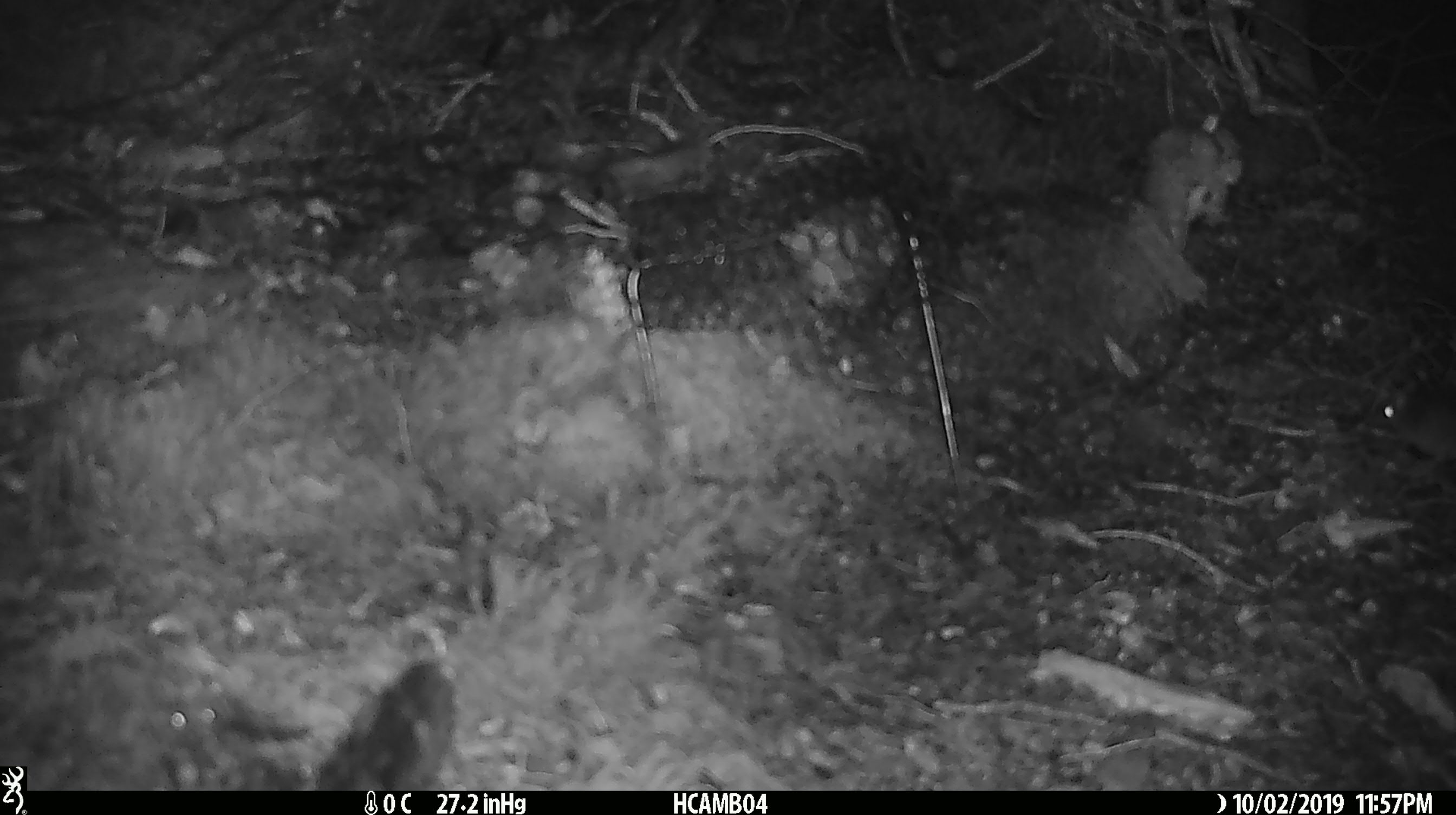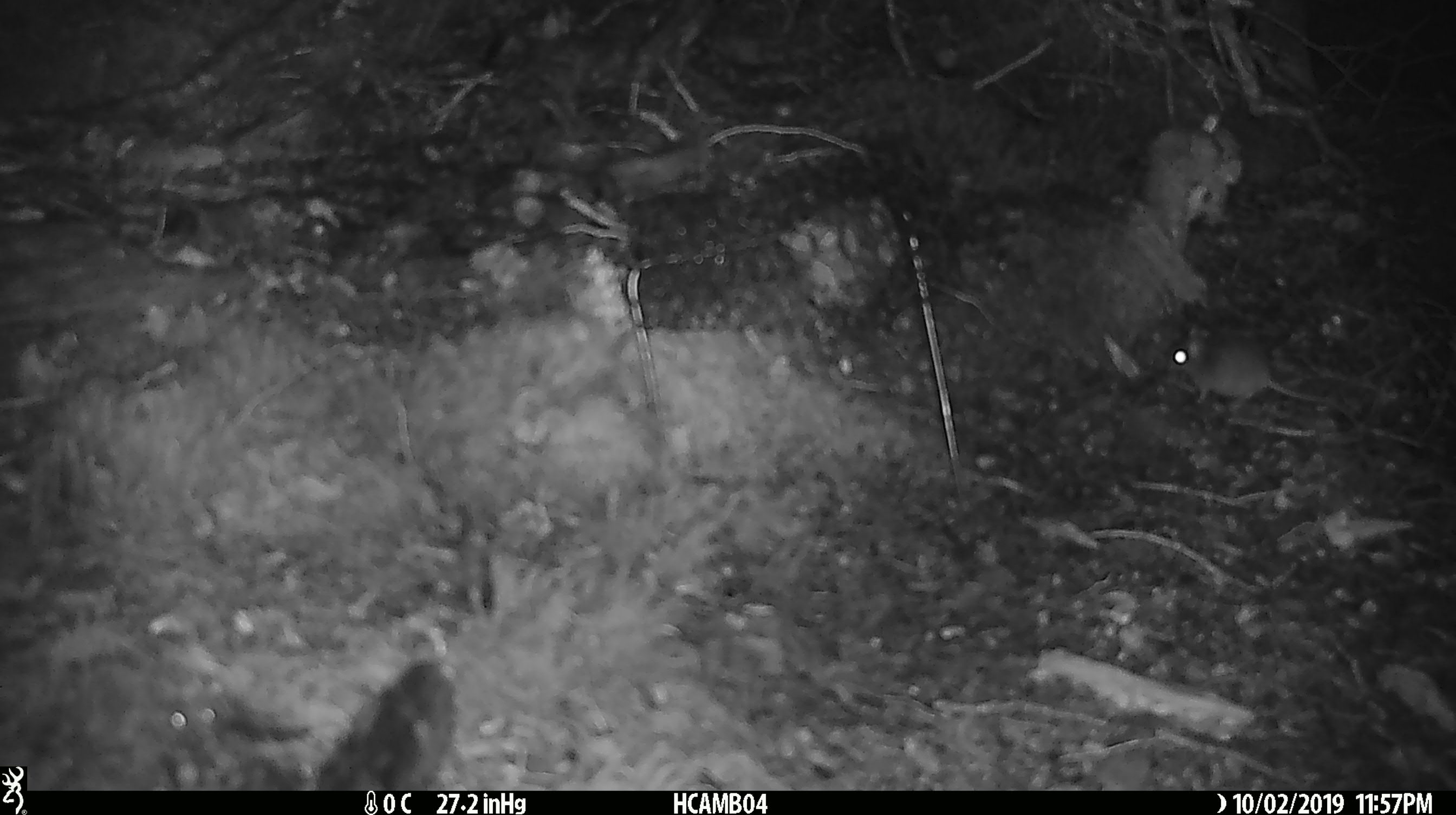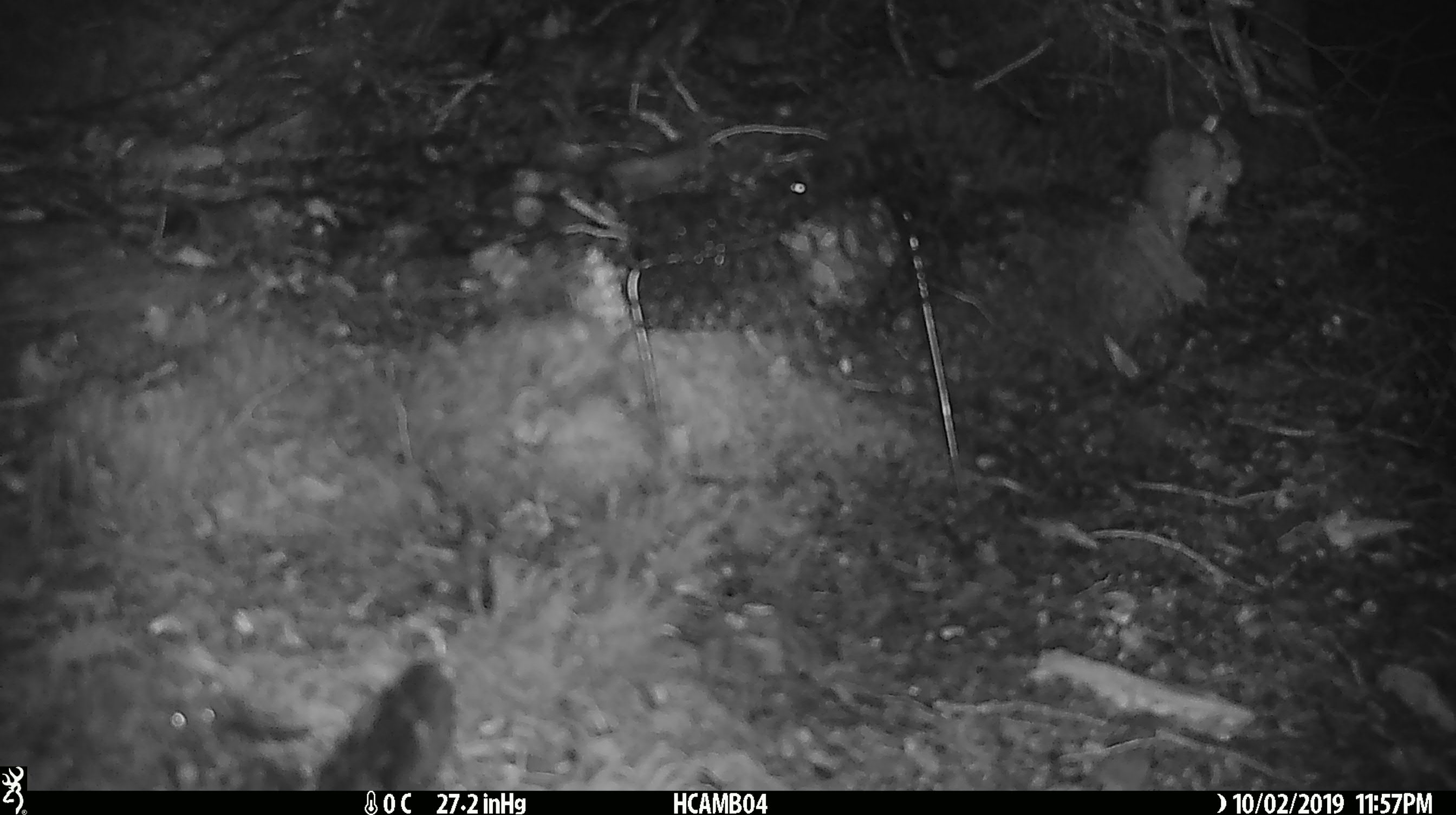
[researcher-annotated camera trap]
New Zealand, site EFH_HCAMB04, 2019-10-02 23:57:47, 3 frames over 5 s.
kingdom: Animalia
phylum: Chordata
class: Mammalia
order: Rodentia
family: Muridae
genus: Mus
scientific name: Mus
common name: mouse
Mouse (Mus).